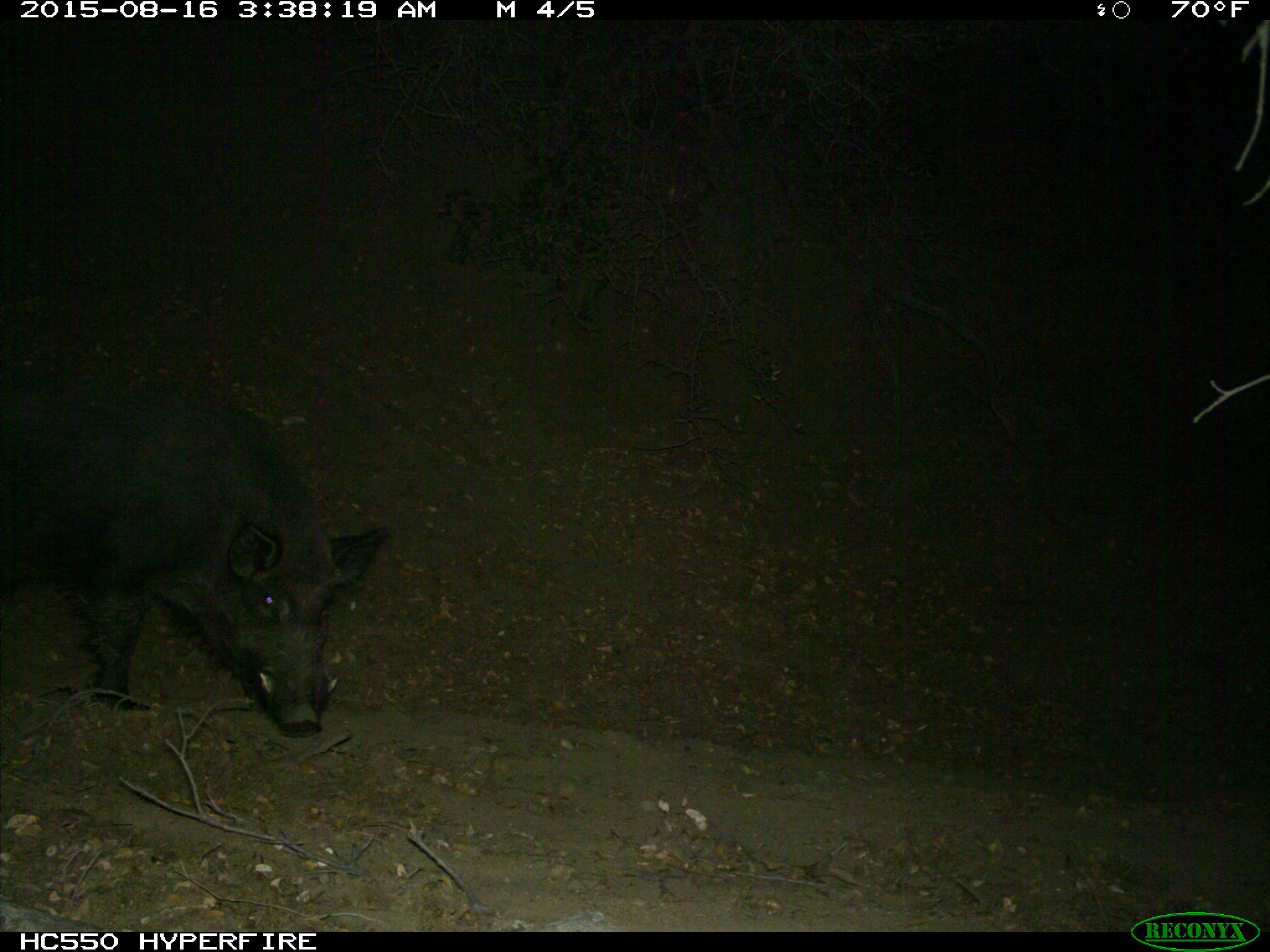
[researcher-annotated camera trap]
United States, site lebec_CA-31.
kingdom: Animalia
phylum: Chordata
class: Mammalia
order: Artiodactyla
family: Suidae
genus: Sus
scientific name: Sus scrofa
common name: wild boar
Sus scrofa (wild boar).